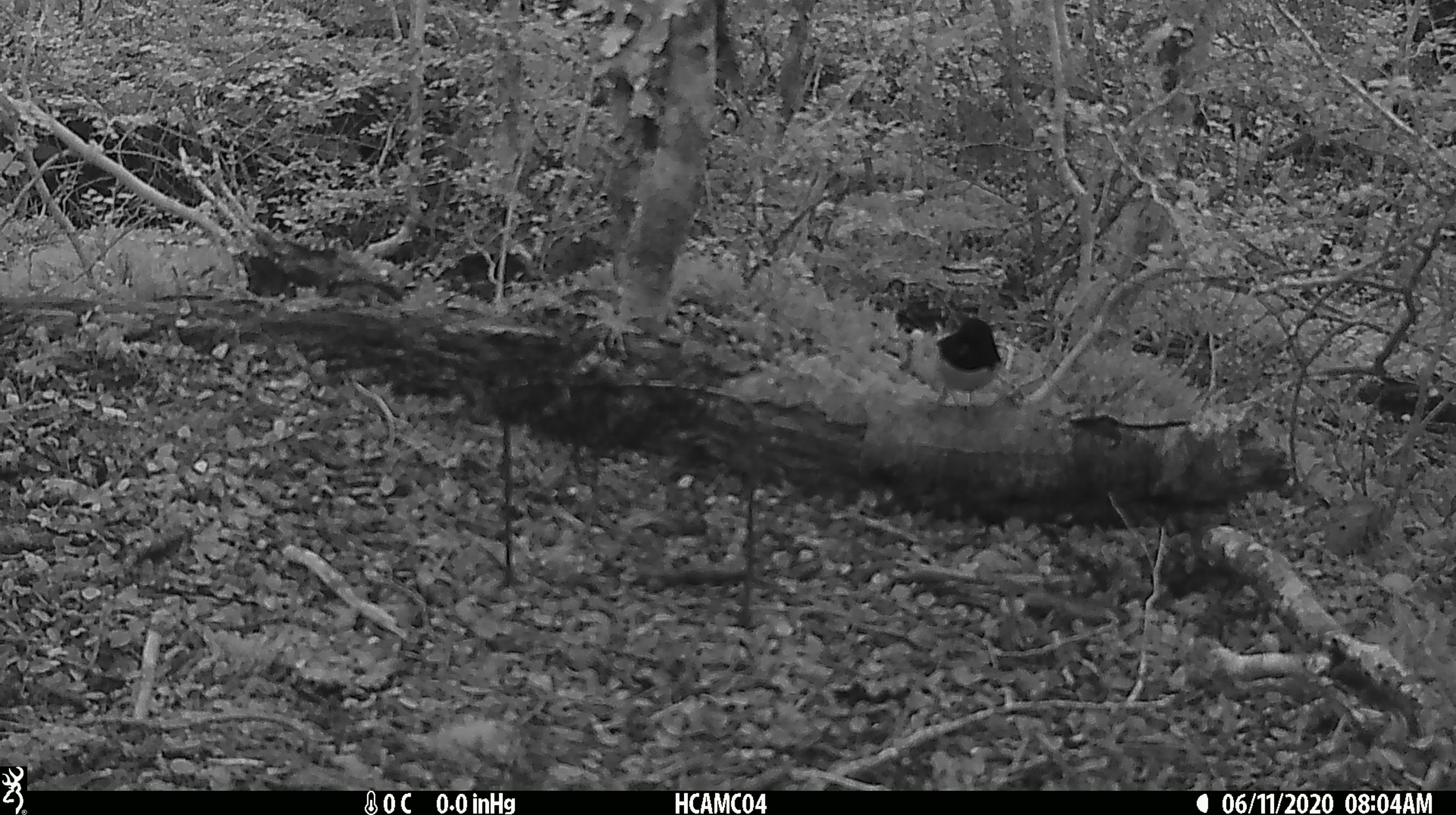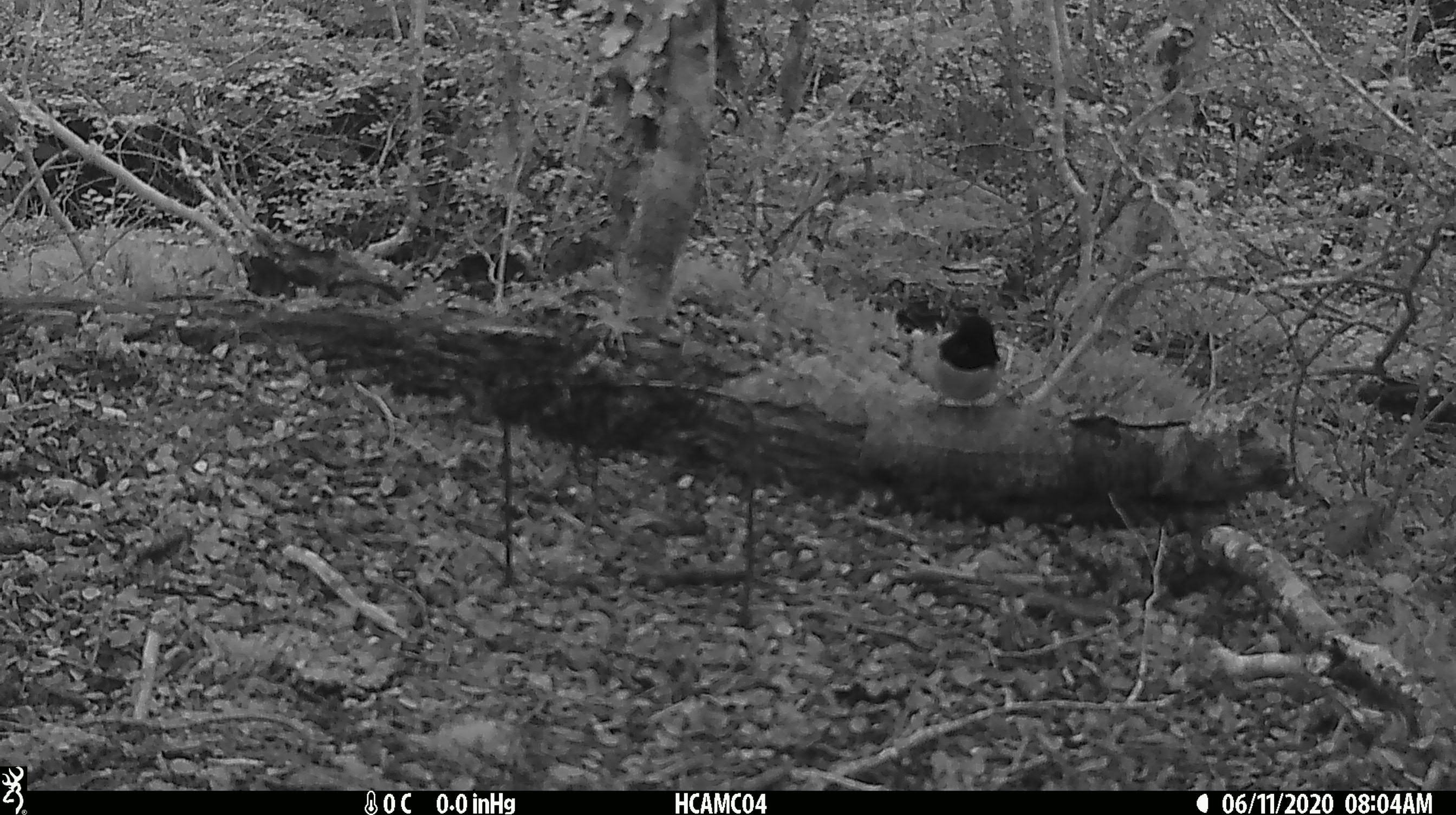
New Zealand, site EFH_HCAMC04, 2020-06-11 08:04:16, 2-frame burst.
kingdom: Animalia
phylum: Chordata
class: Aves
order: Passeriformes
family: Petroicidae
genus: Petroica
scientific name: Petroica australis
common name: new zealand robin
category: robin